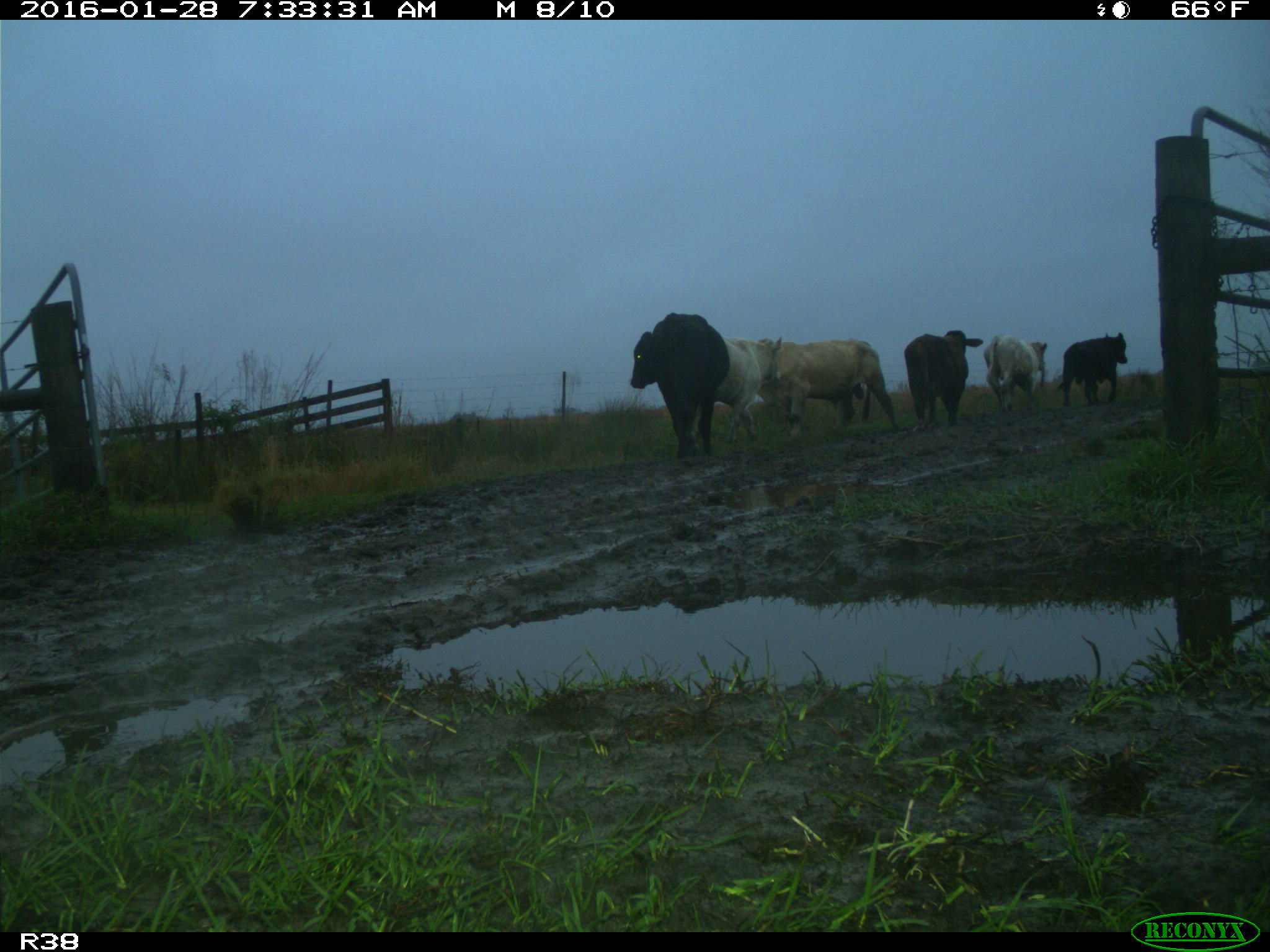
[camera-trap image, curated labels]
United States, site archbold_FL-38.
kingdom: Animalia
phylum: Chordata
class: Mammalia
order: Artiodactyla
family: Bovidae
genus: Bos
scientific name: Bos taurus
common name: domestic cow